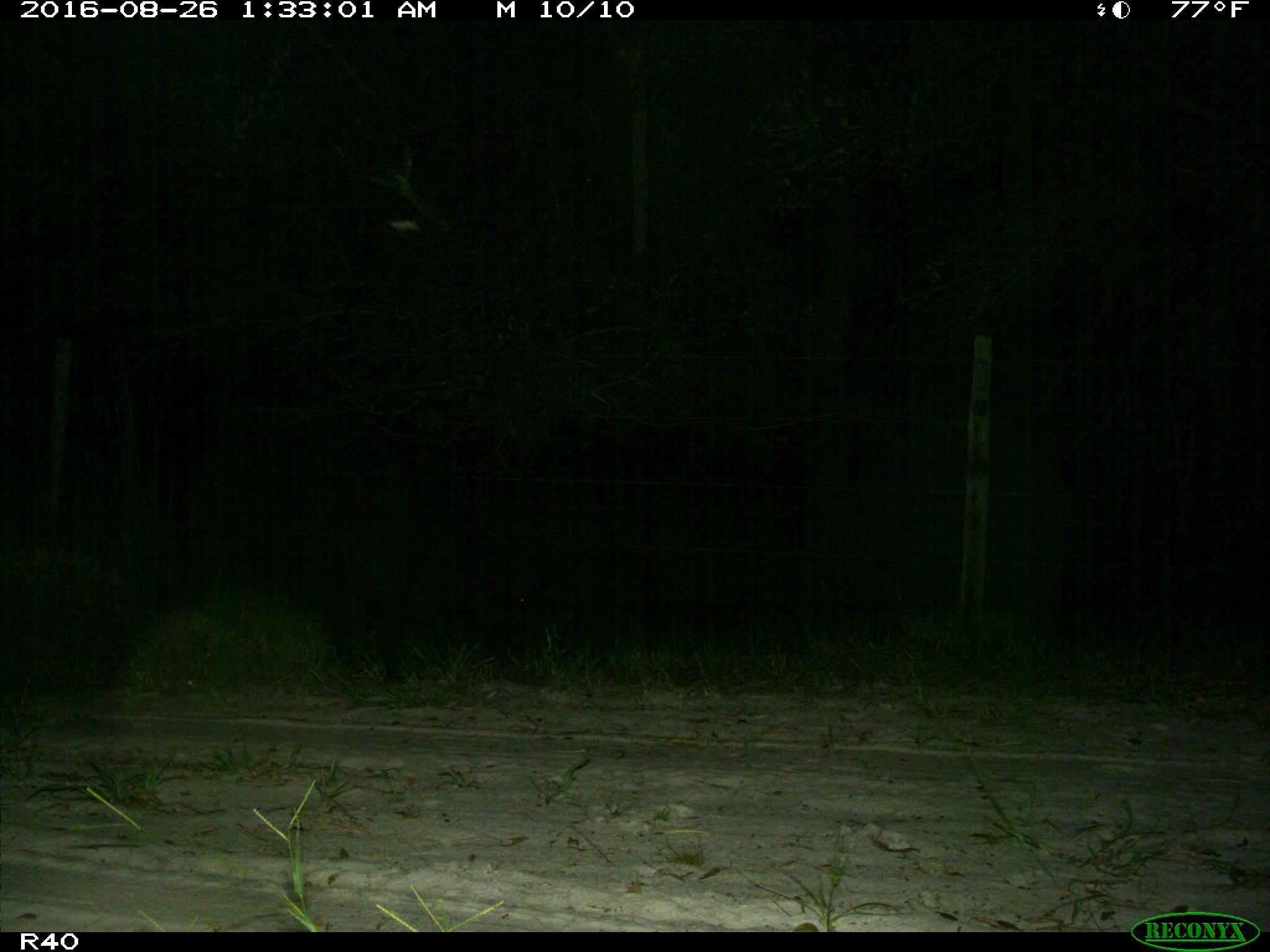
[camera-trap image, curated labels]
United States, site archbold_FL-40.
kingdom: Animalia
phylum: Chordata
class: Mammalia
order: Artiodactyla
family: Suidae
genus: Sus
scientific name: Sus scrofa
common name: wild boar